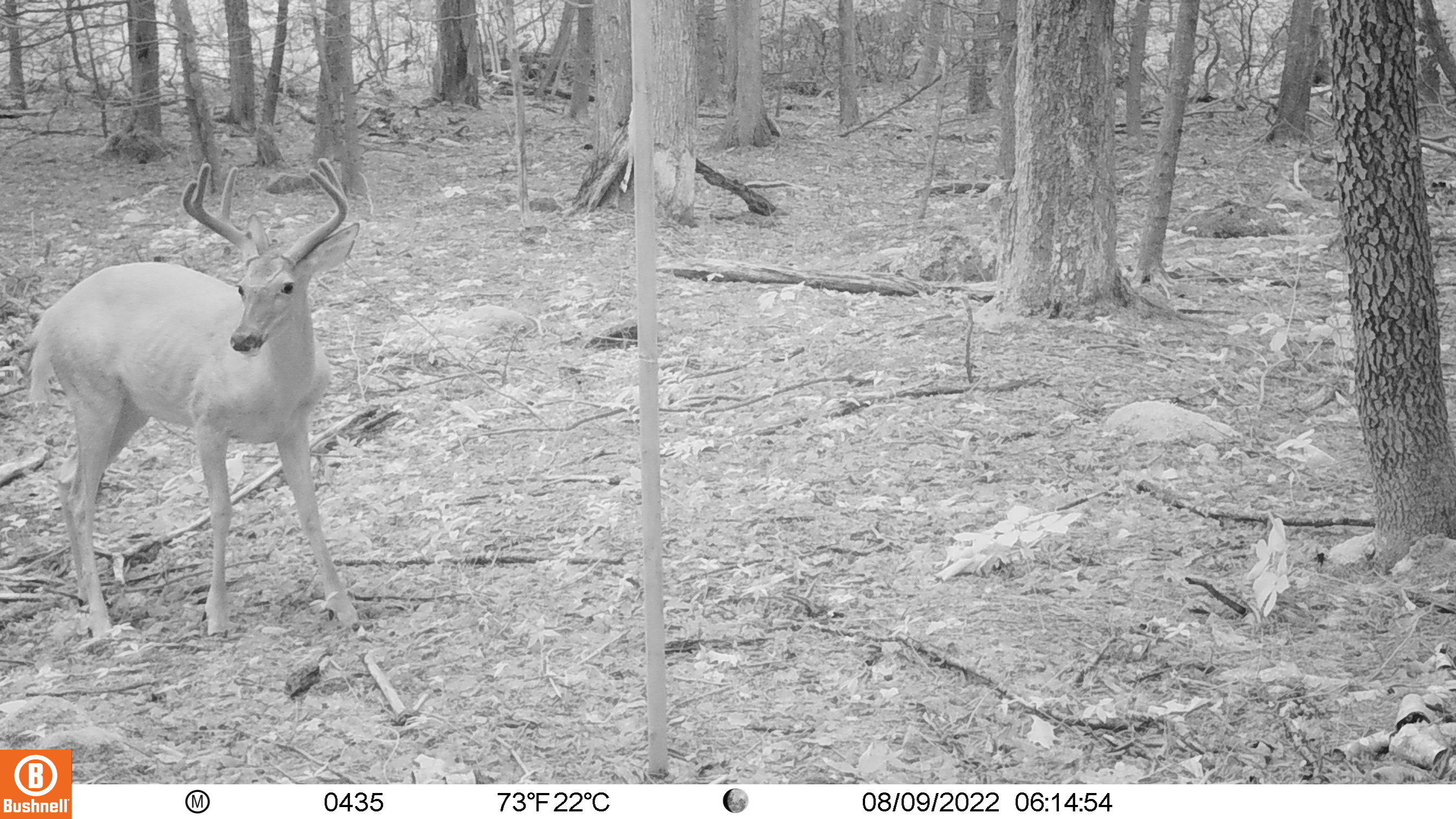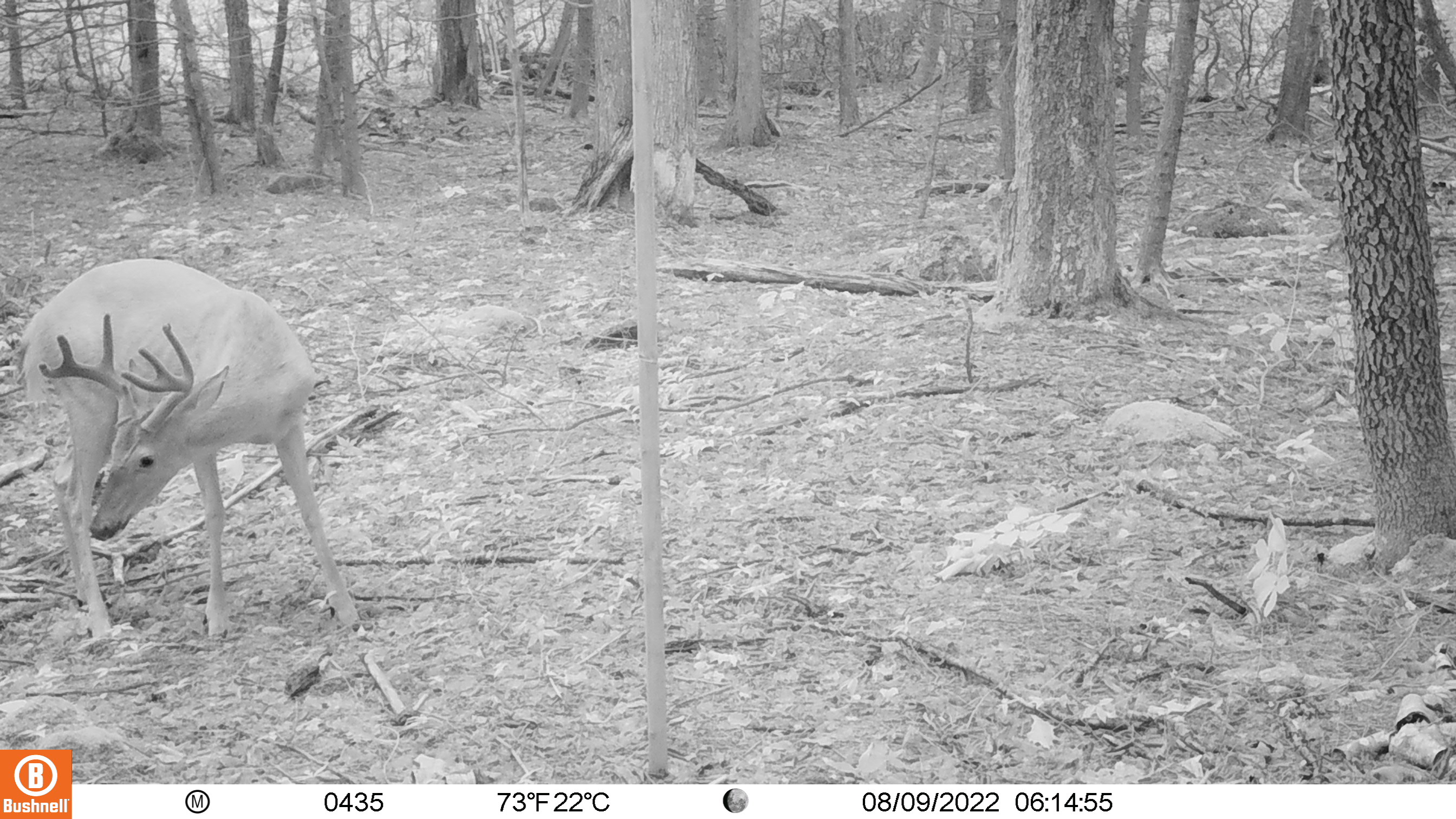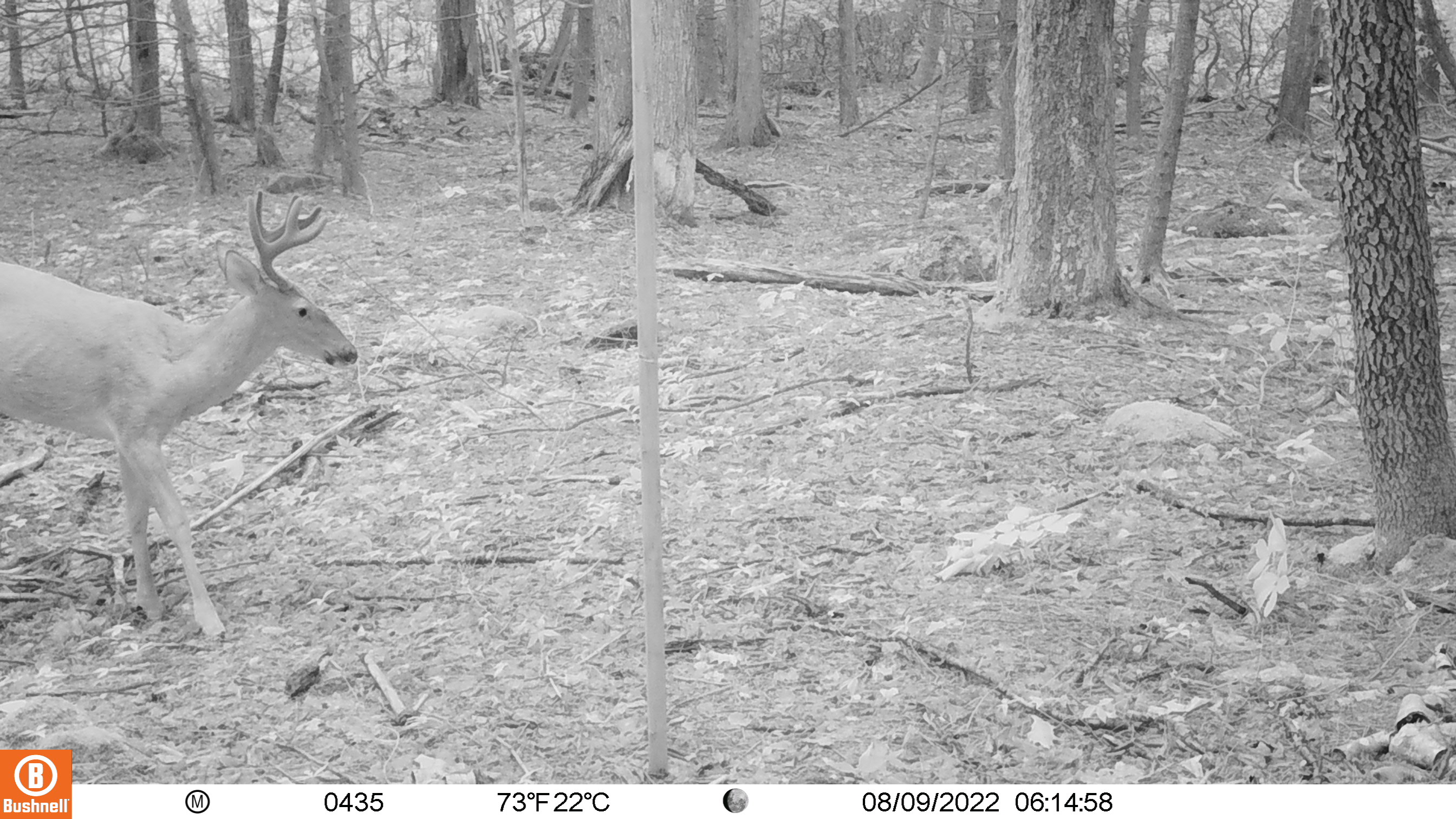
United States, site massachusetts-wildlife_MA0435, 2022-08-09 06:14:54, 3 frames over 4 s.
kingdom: Animalia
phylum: Chordata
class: Mammalia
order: Artiodactyla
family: Cervidae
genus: Odocoileus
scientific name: Odocoileus virginianus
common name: white-tailed deer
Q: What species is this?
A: White-tailed deer (Odocoileus virginianus).